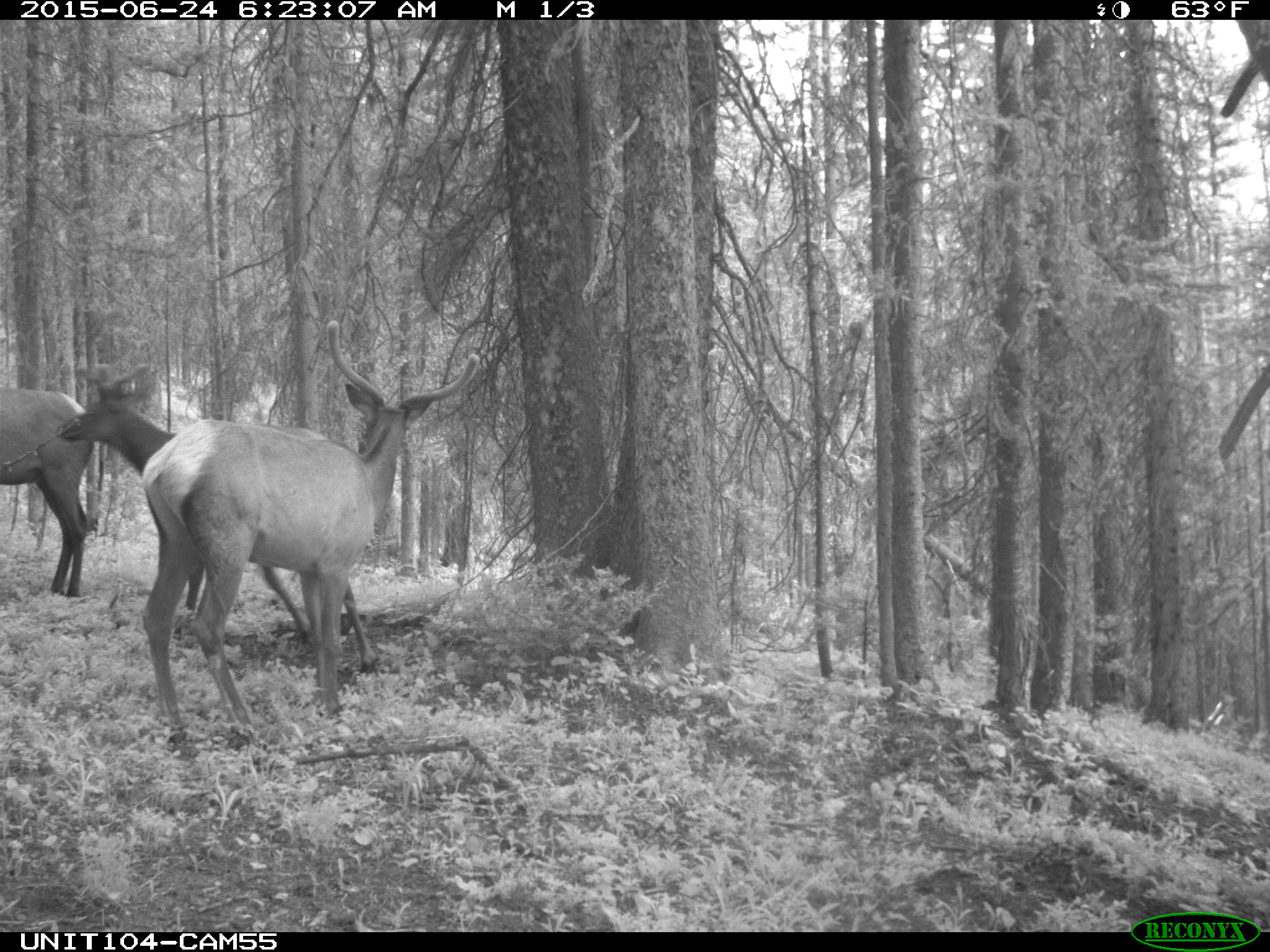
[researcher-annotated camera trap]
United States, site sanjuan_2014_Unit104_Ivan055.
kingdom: Animalia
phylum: Chordata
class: Mammalia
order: Artiodactyla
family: Cervidae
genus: Cervus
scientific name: Cervus elaphus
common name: red deer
Cervus elaphus (red deer).